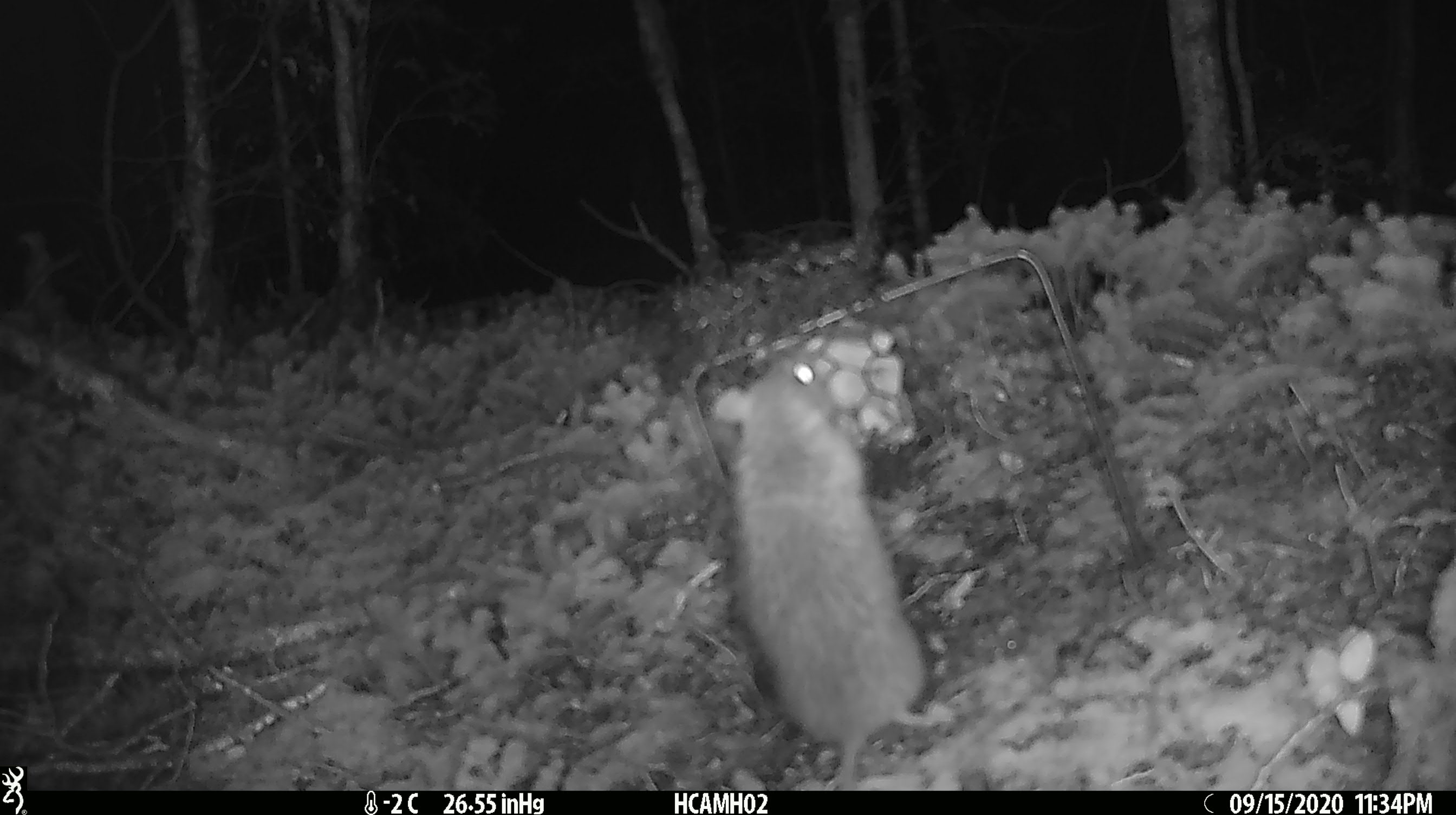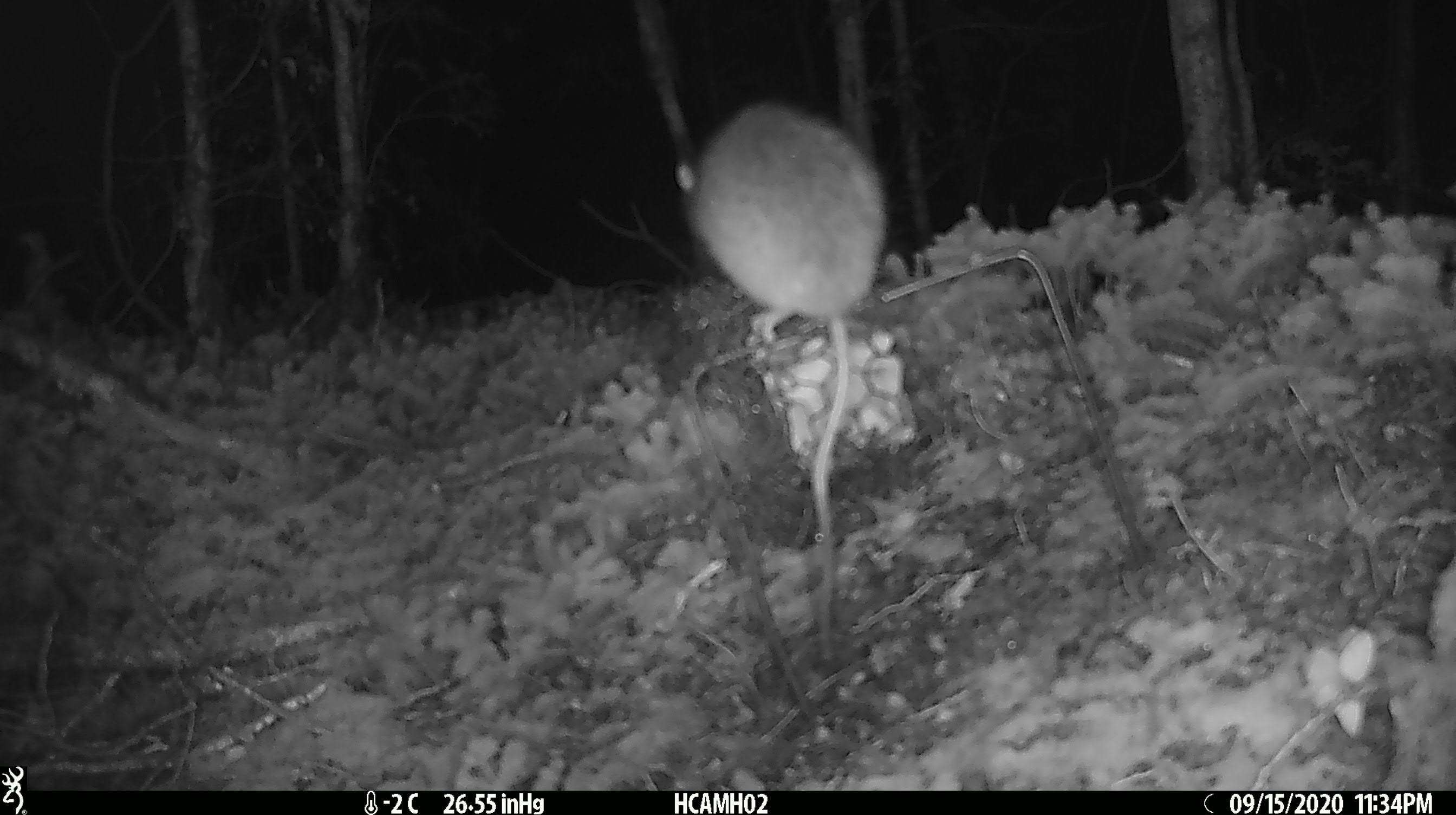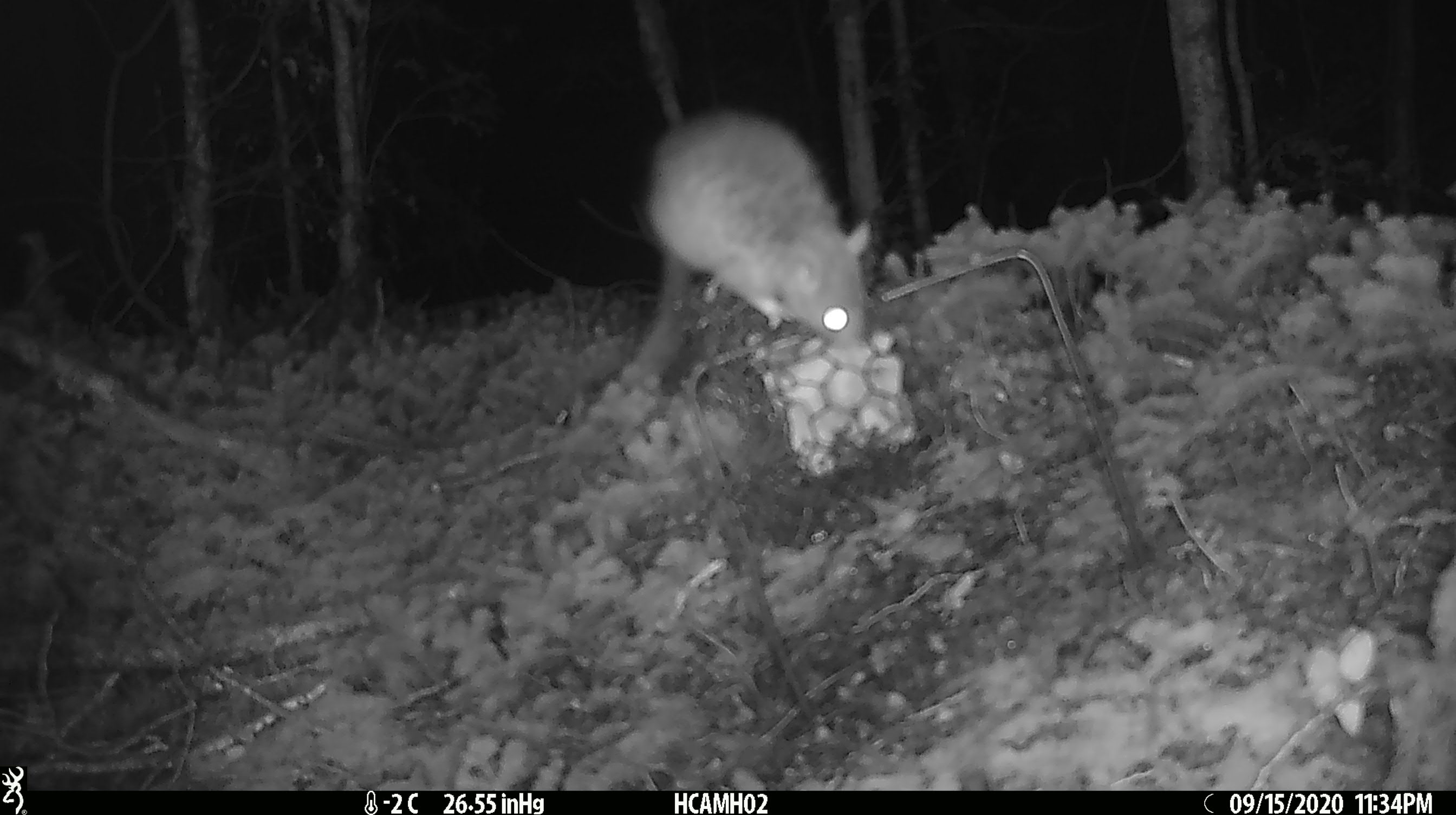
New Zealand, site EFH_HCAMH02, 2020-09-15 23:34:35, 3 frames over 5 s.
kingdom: Animalia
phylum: Chordata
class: Mammalia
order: Rodentia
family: Muridae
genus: Rattus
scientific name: Rattus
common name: rat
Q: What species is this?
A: Rat (Rattus).